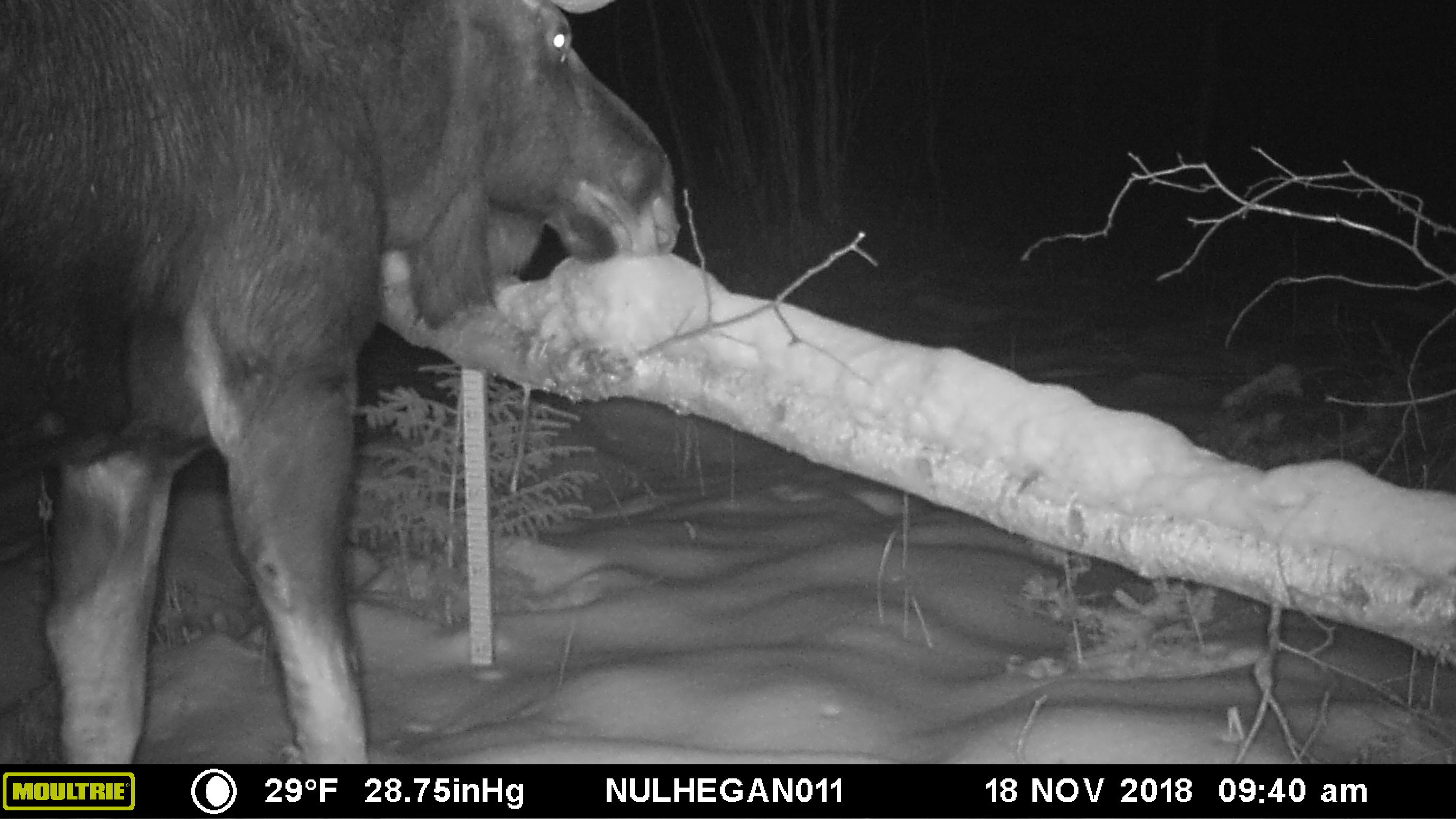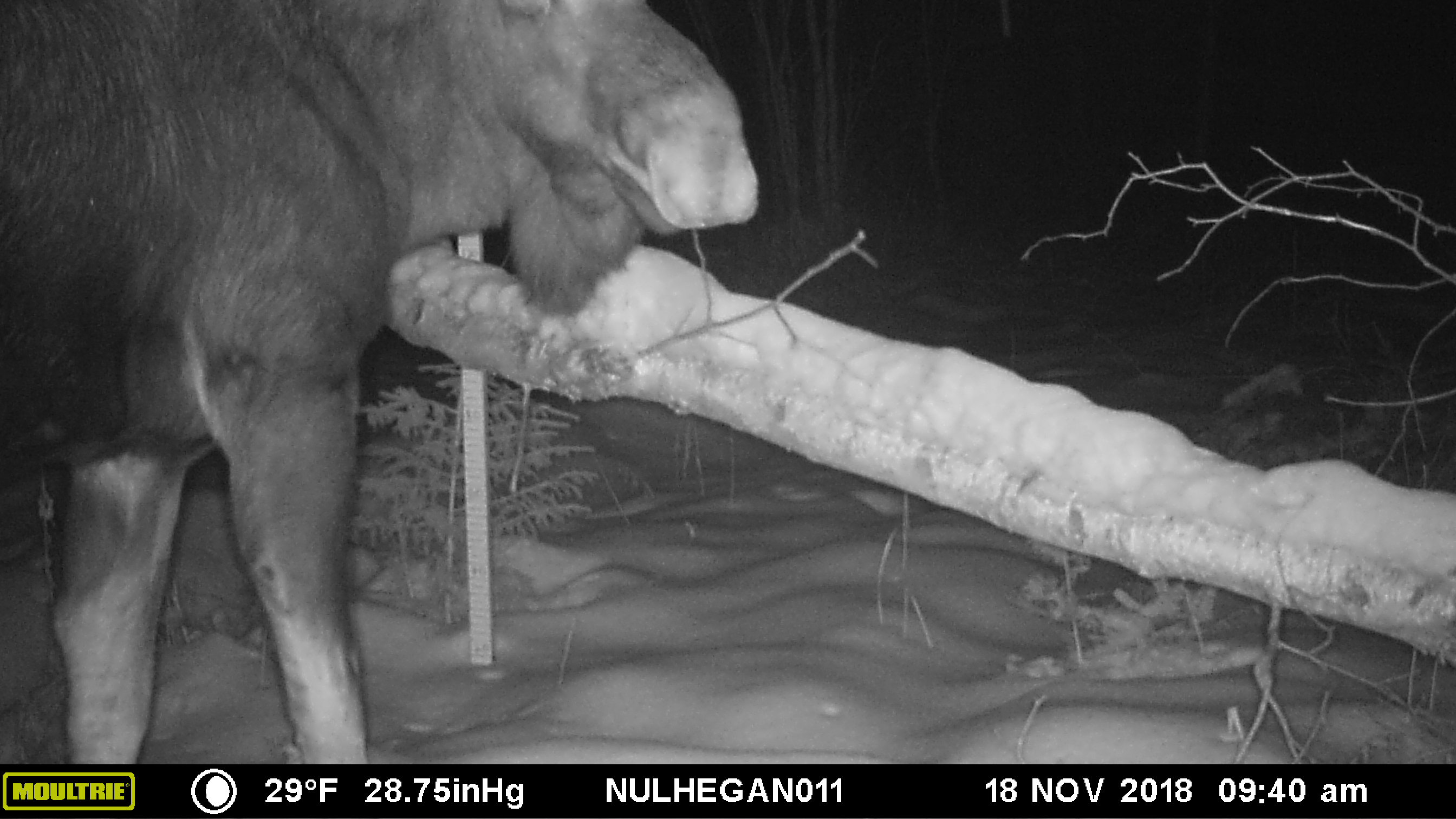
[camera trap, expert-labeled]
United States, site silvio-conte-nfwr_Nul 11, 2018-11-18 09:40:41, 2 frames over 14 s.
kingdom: Animalia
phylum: Chordata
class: Mammalia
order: Artiodactyla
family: Cervidae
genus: Alces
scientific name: Alces alces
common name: moose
Moose (Alces alces).